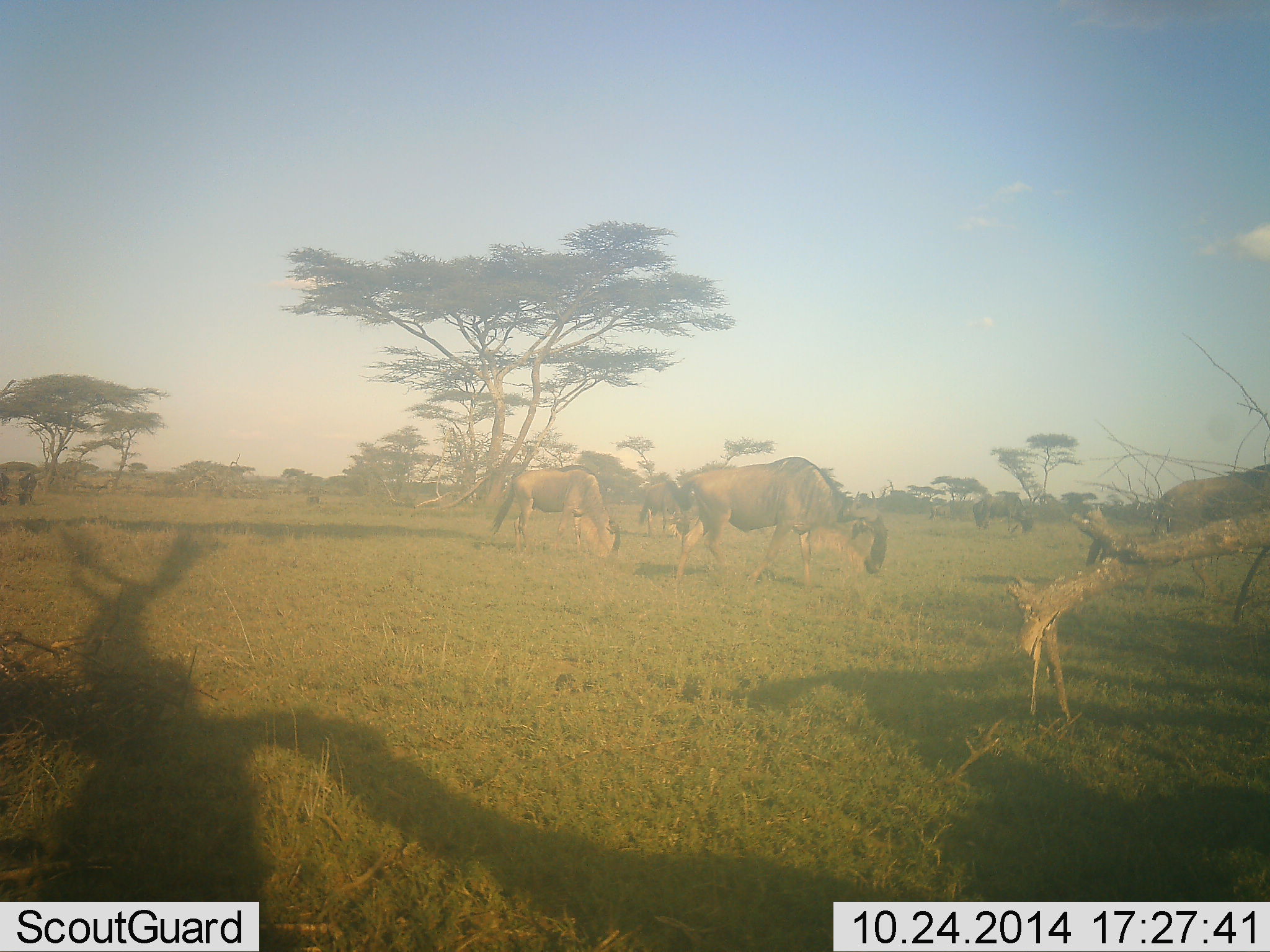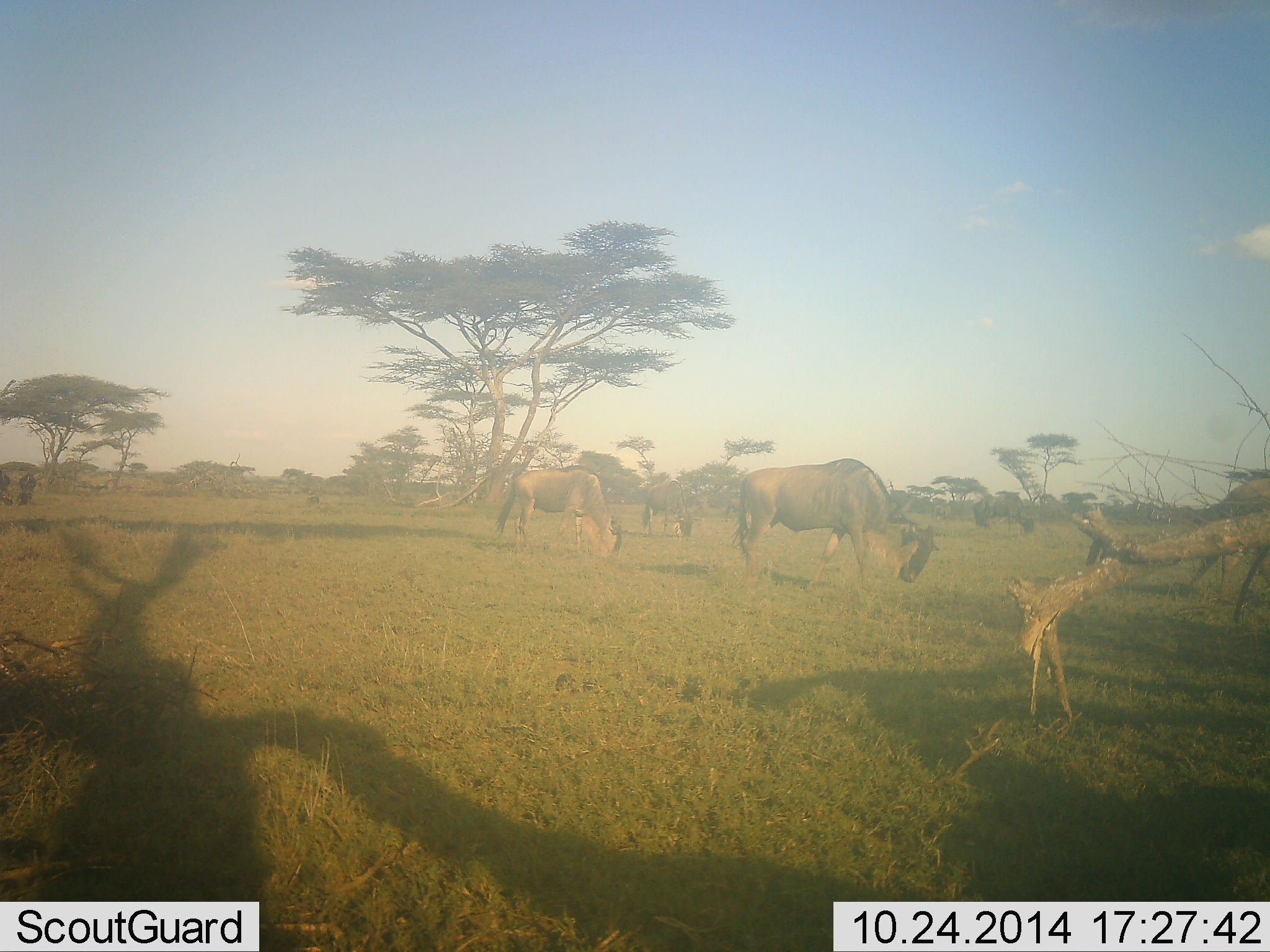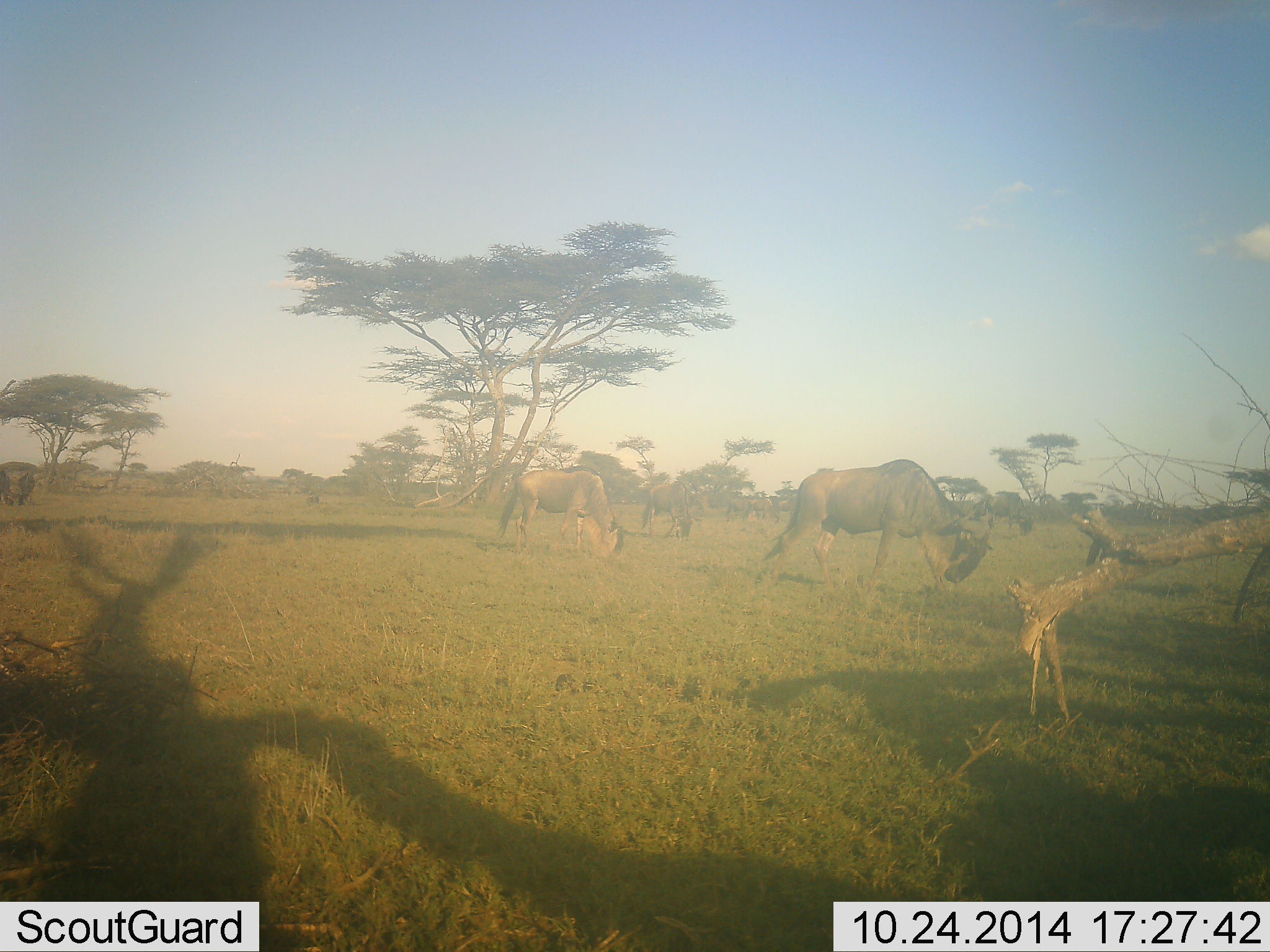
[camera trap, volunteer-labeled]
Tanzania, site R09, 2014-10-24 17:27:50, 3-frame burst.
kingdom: Animalia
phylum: Chordata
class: Mammalia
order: Artiodactyla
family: Bovidae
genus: Connochaetes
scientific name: Connochaetes taurinus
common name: blue wildebeest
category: wildebeest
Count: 4.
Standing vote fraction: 30%.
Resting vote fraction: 0%.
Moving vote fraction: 50%.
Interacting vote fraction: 0%.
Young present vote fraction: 0%.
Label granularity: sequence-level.